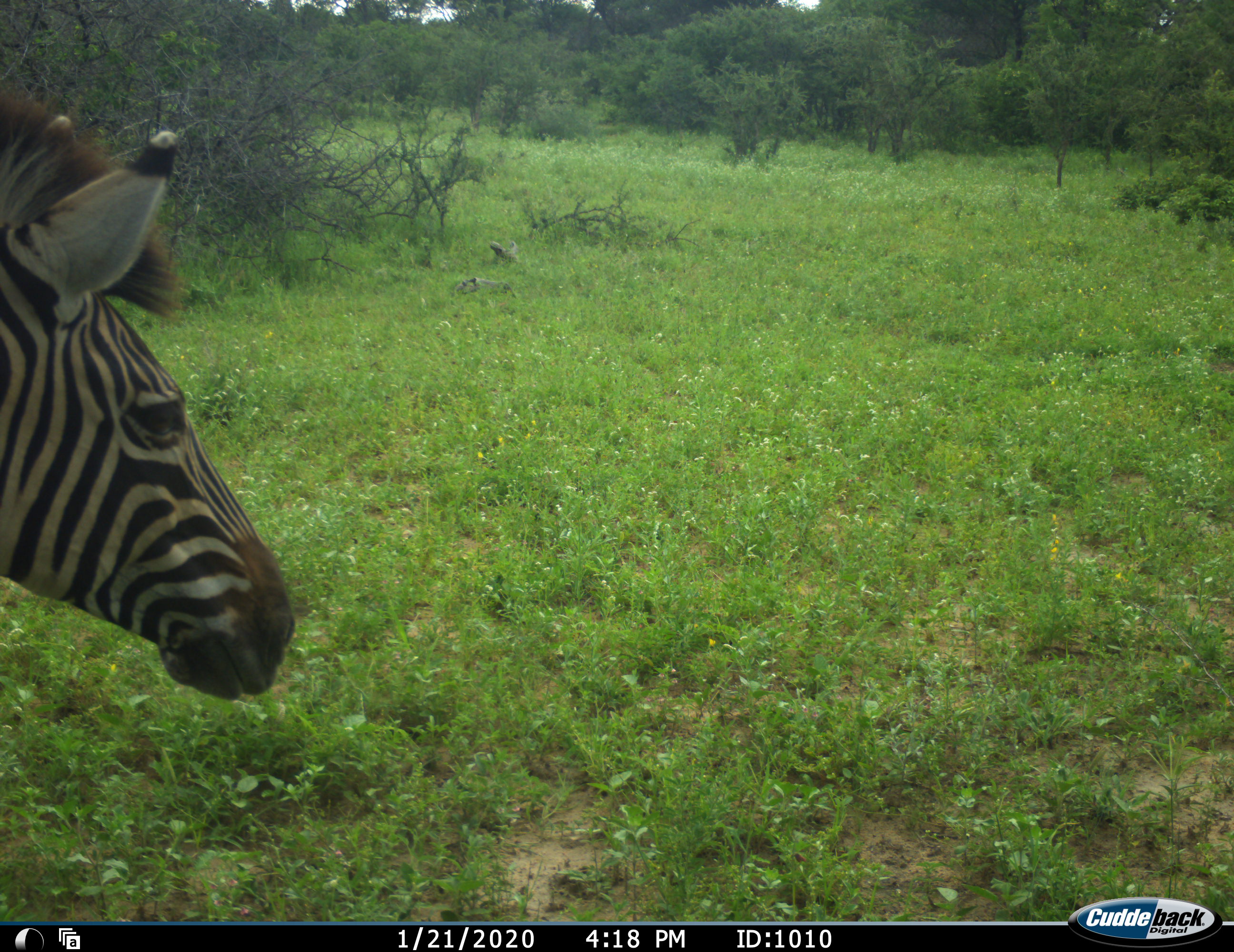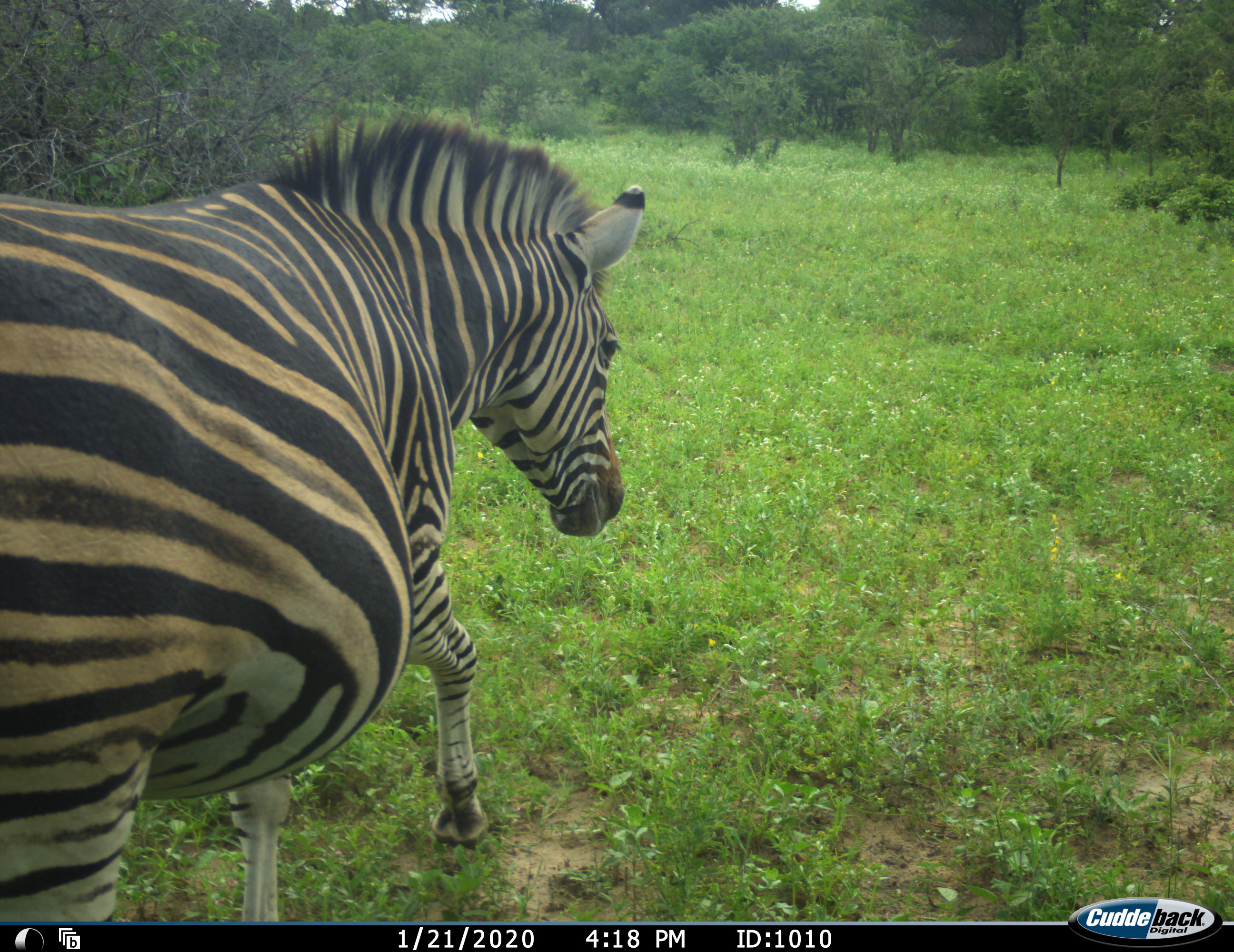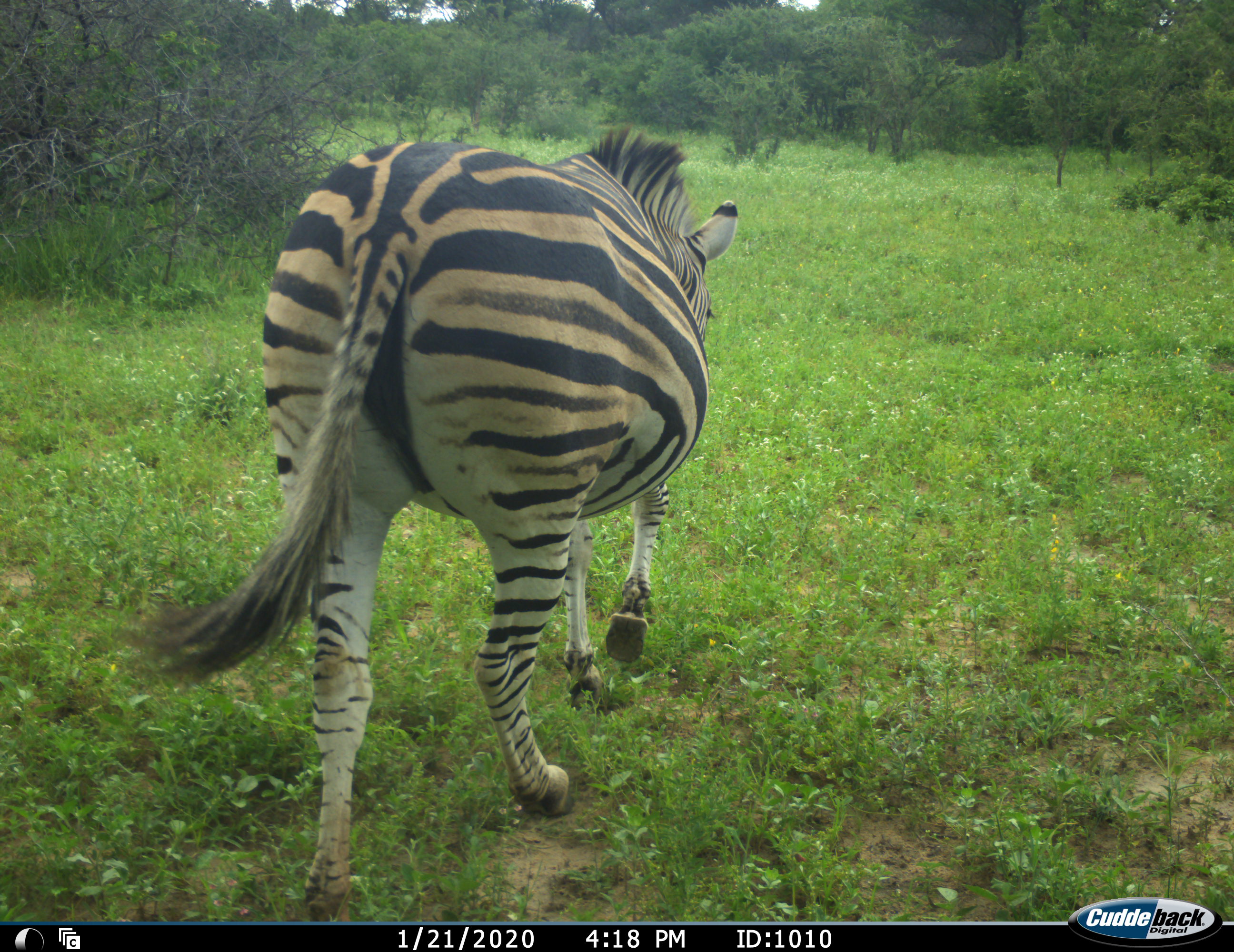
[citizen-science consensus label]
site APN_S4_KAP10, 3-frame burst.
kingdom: Animalia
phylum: Chordata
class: Mammalia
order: Perissodactyla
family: Equidae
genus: Equus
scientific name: Equus quagga burchellii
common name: burchell's zebra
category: zebraburchells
Zebraburchells (burchell's zebra) (Equus quagga burchellii), count 1. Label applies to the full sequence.